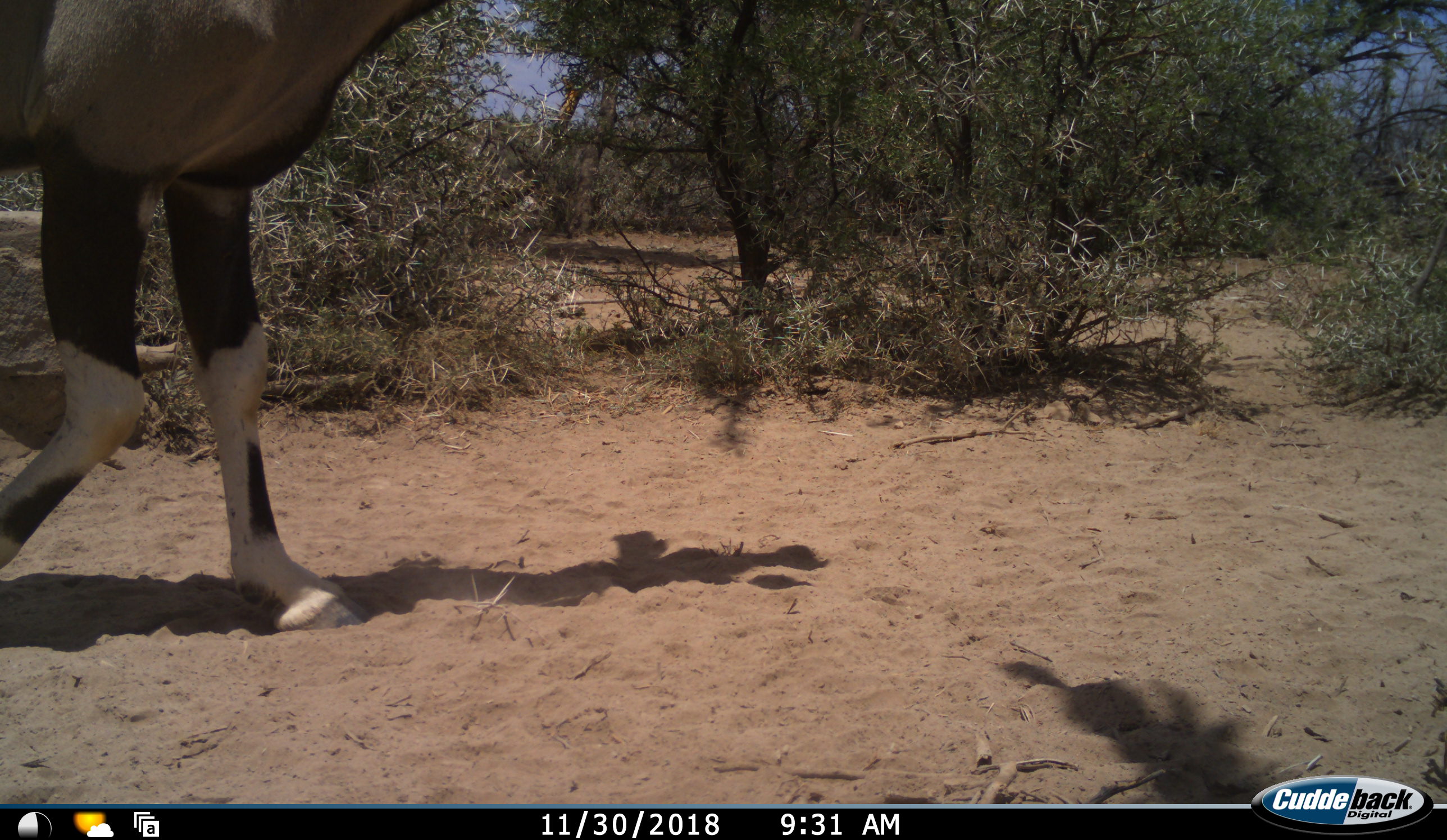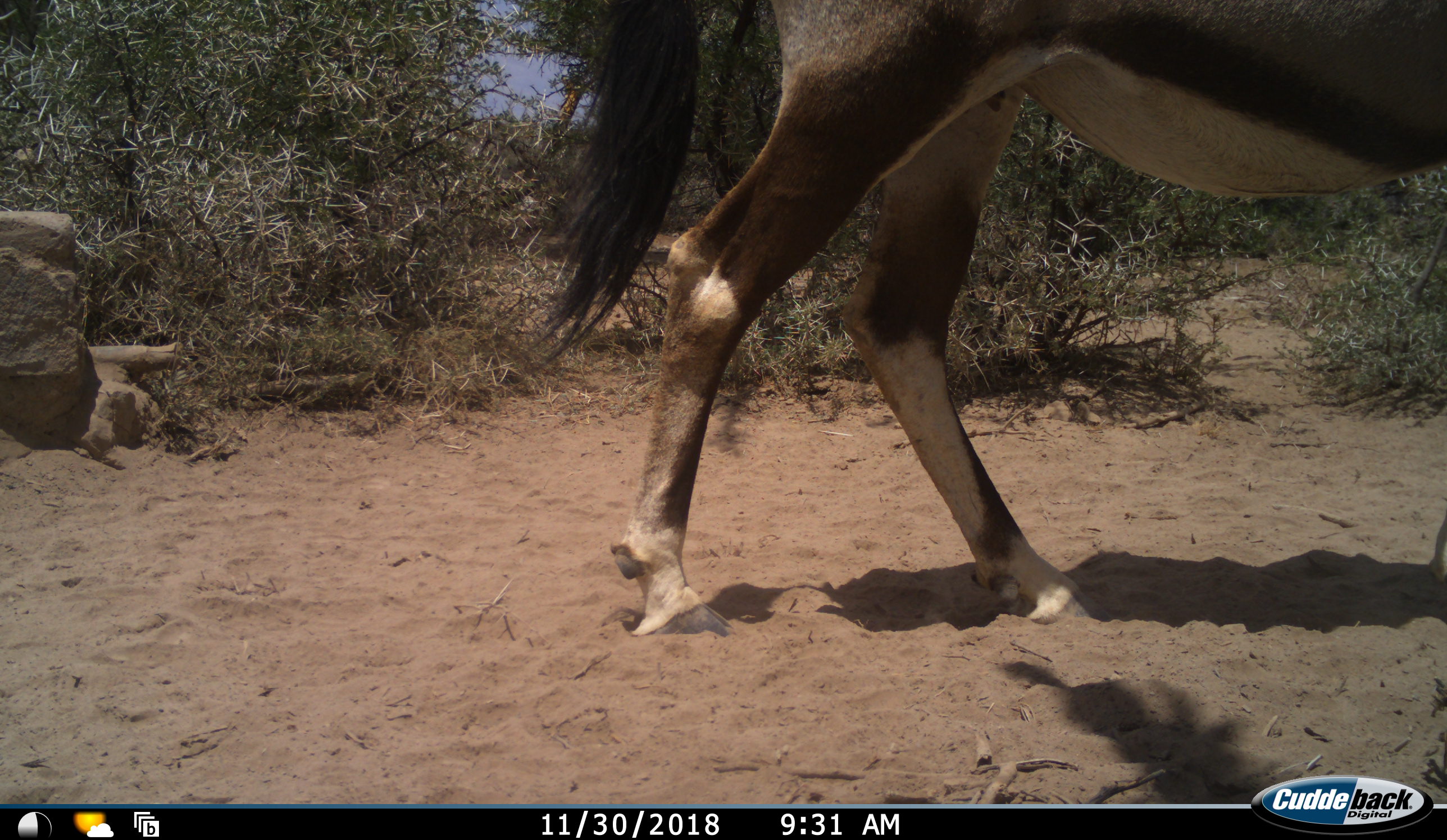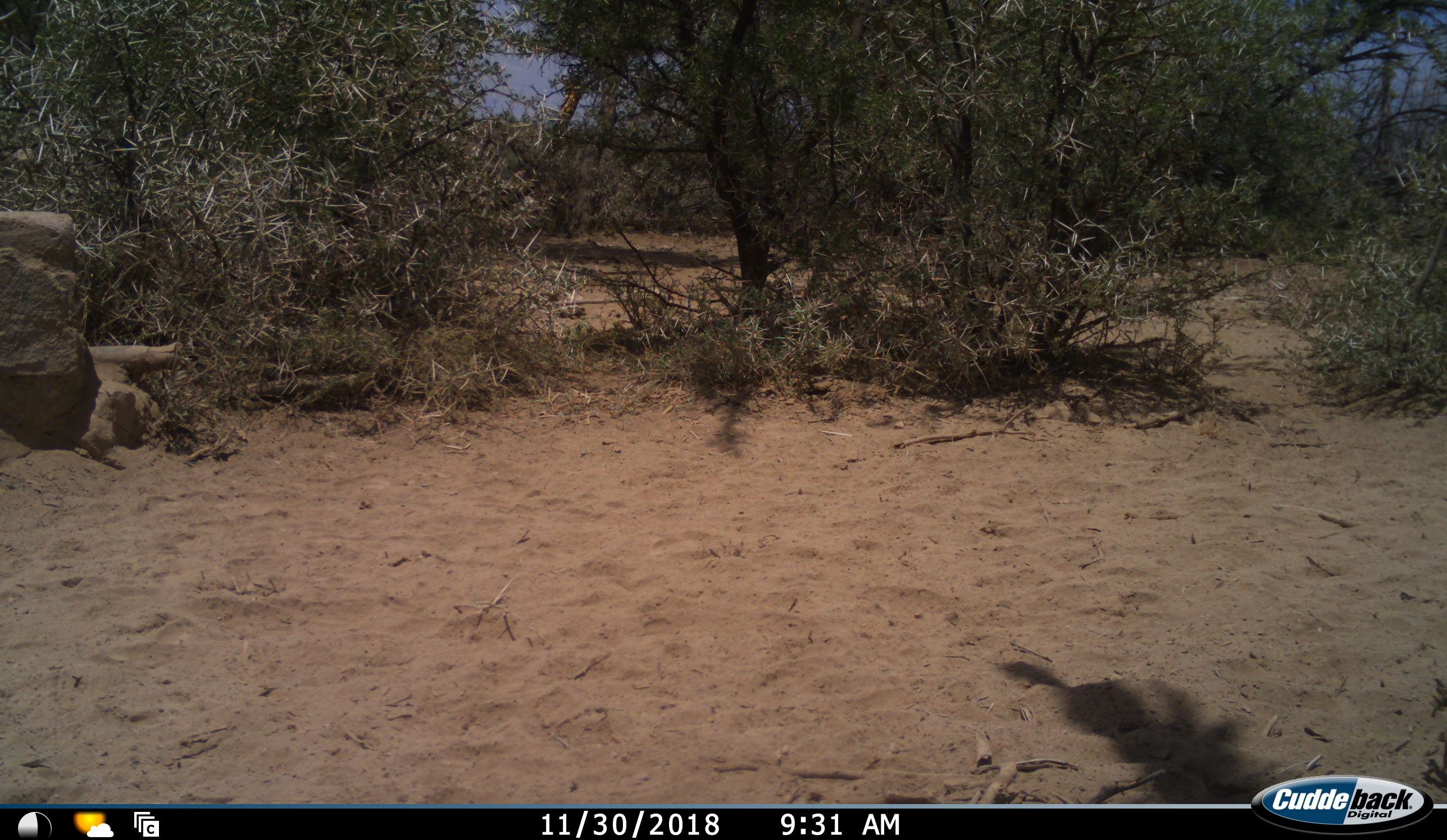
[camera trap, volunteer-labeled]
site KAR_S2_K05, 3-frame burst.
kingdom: Animalia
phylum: Chordata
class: Mammalia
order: Artiodactyla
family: Bovidae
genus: Oryx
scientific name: Oryx gazella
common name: gemsbok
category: oryx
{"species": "oryx (gemsbok) (Oryx gazella)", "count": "1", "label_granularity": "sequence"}